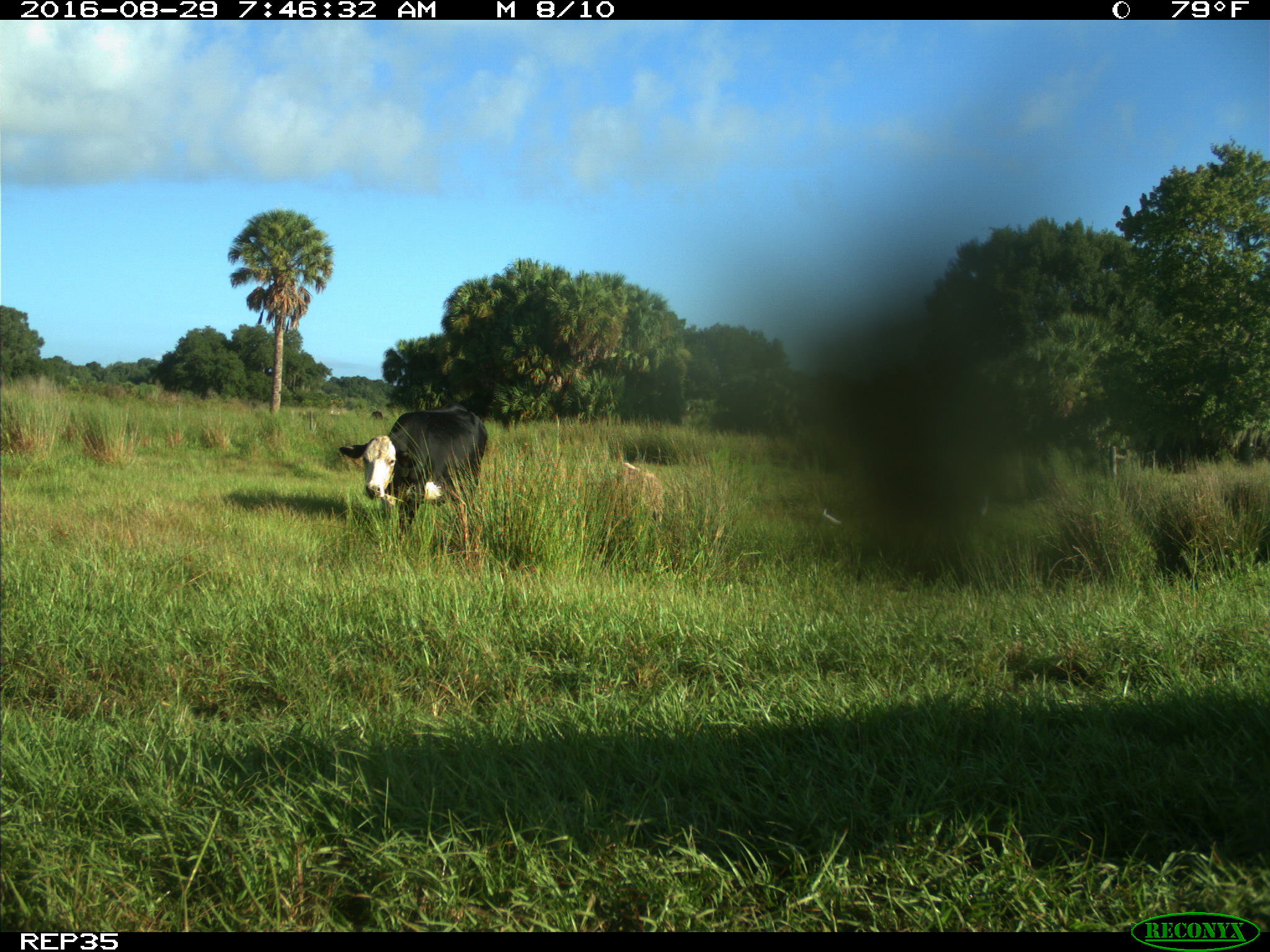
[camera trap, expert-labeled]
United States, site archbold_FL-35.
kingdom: Animalia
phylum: Chordata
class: Mammalia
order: Artiodactyla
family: Bovidae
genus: Bos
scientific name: Bos taurus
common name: domestic cow